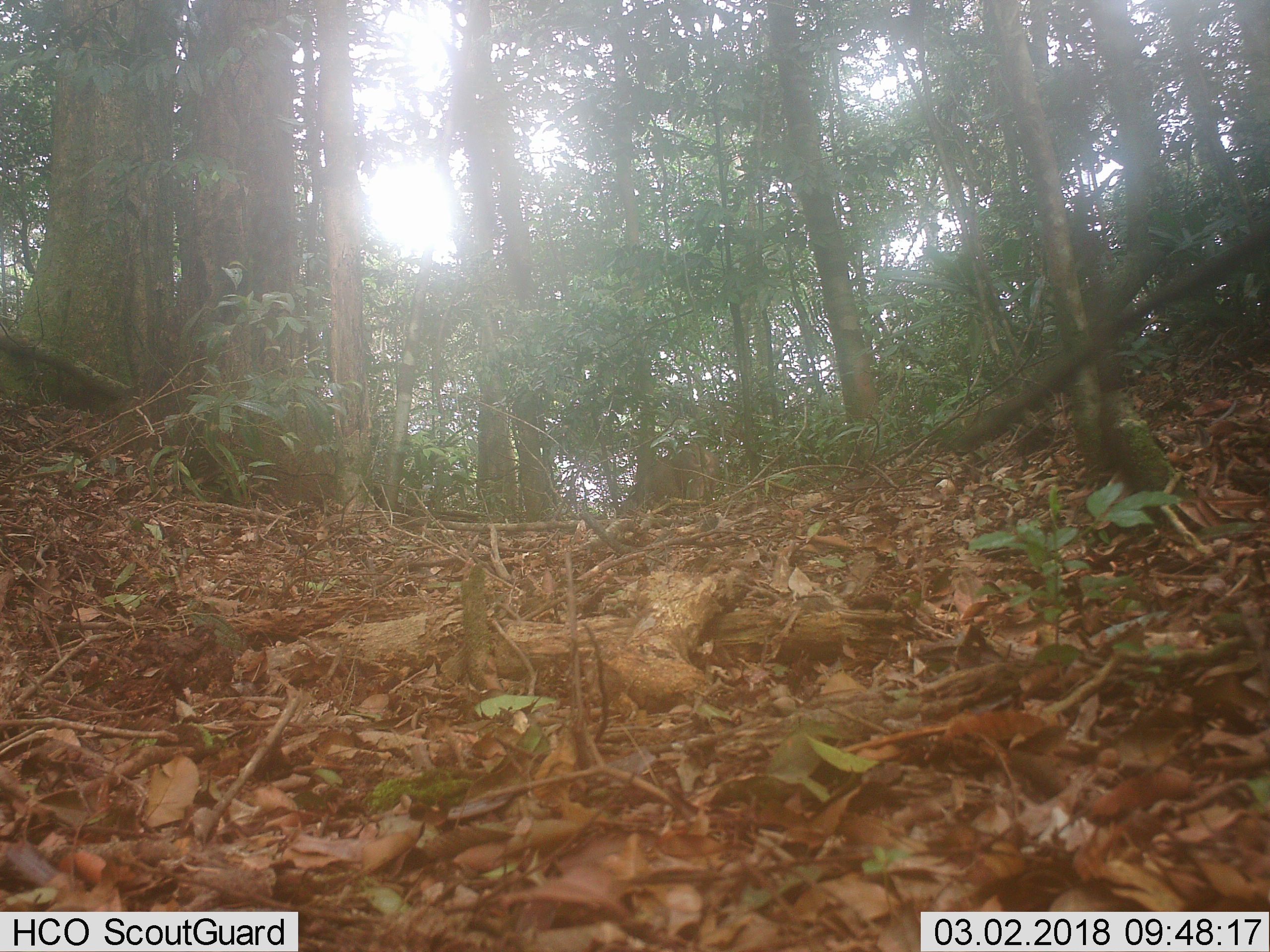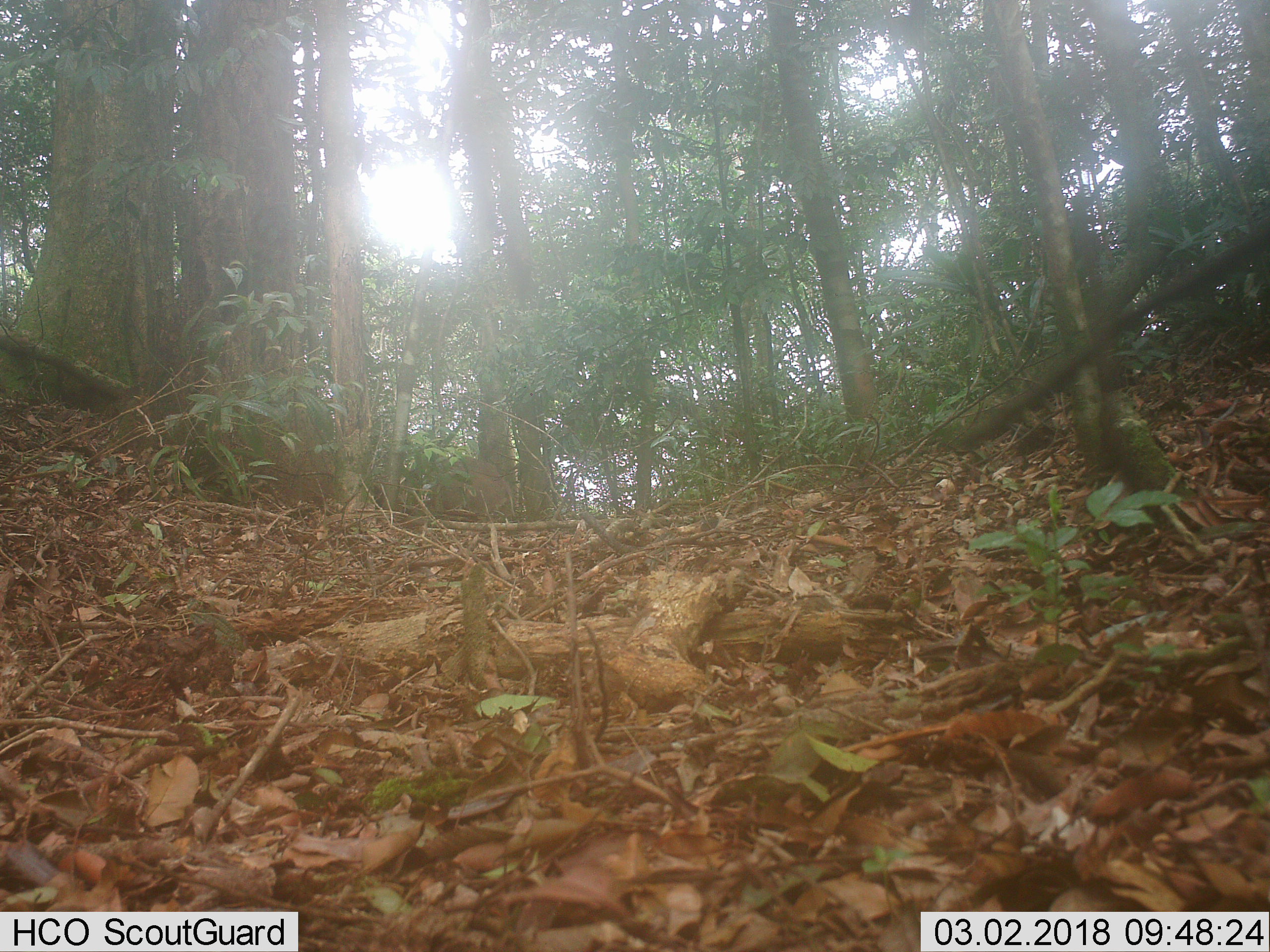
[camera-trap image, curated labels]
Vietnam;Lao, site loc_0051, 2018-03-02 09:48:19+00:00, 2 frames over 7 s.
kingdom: Animalia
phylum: Chordata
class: Mammalia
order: Artiodactyla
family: Suidae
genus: Sus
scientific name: Sus scrofa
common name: eurasian wild pig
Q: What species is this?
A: Eurasian wild pig (Sus scrofa).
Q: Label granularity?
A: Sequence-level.